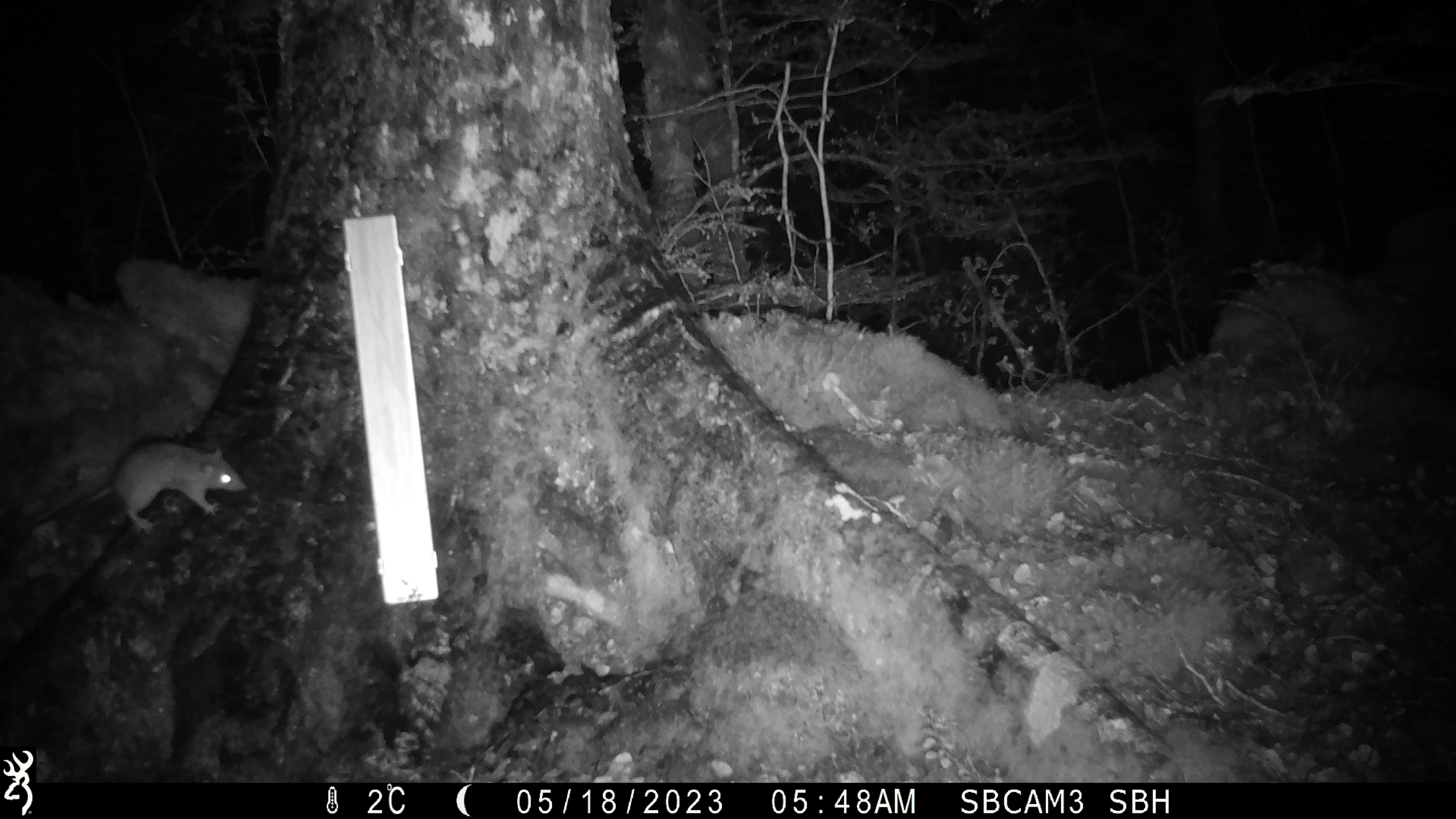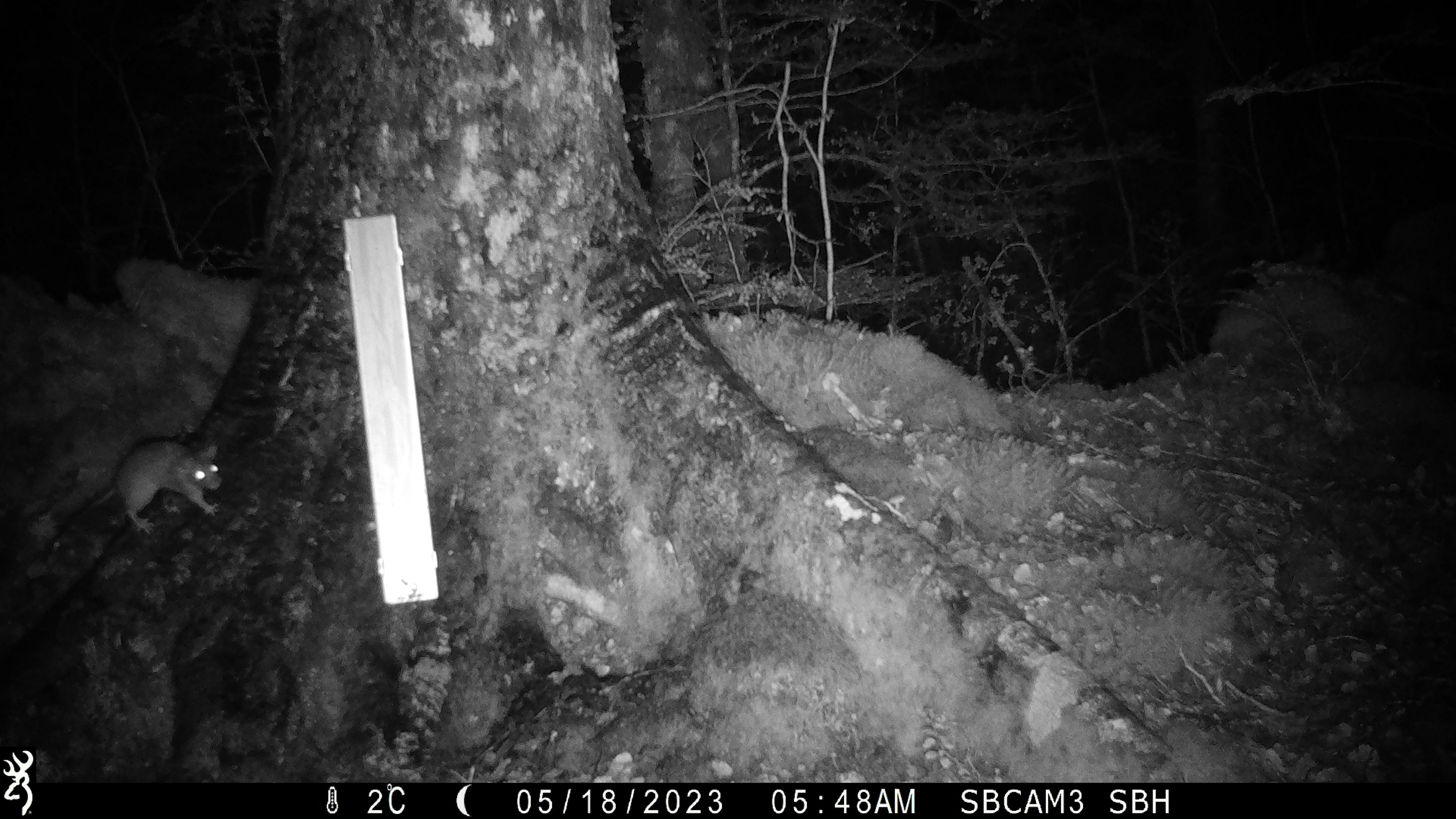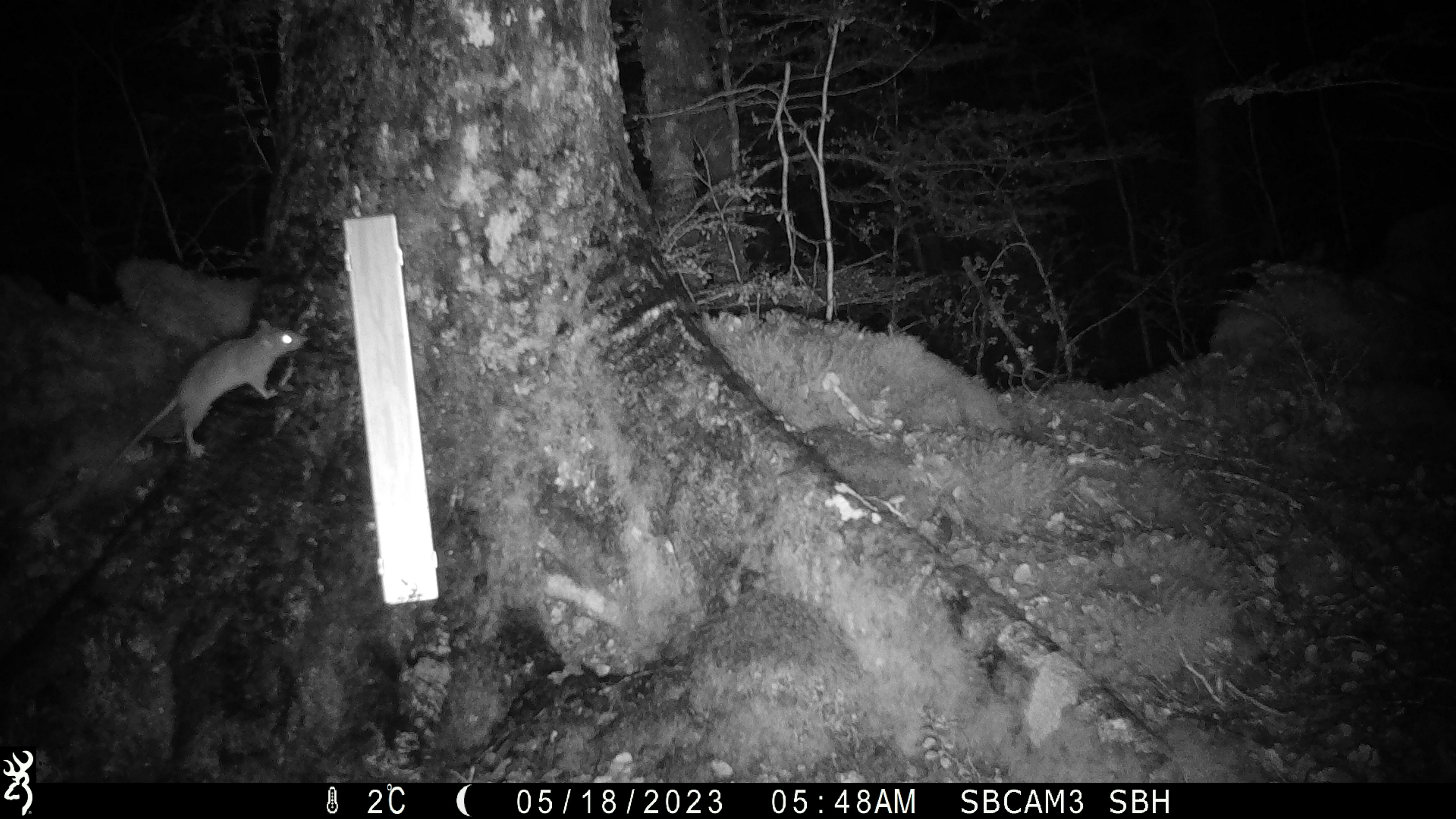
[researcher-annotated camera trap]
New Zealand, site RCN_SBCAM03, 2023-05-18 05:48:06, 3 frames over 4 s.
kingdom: Animalia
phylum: Chordata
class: Mammalia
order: Rodentia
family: Muridae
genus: Rattus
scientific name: Rattus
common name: rat